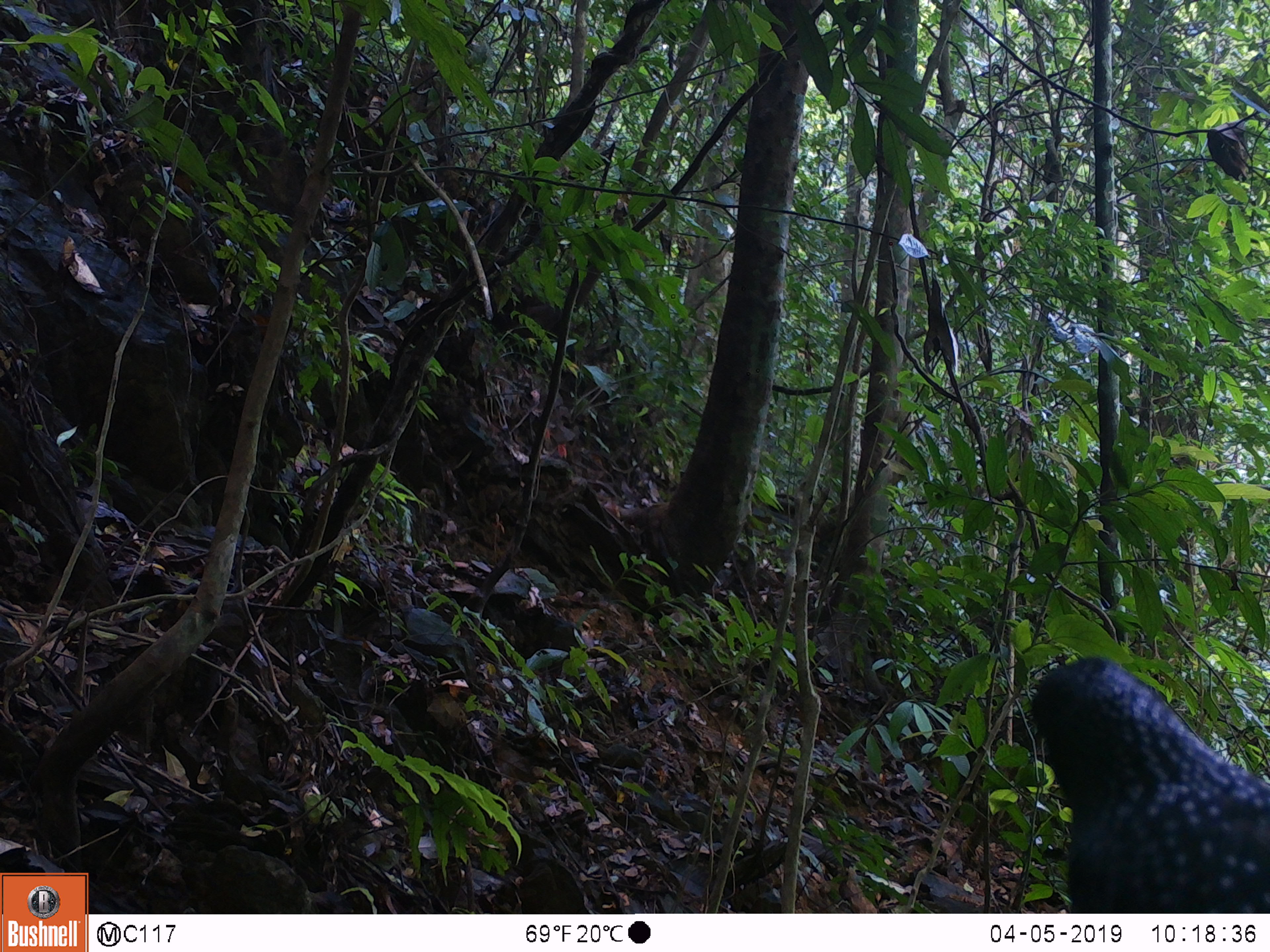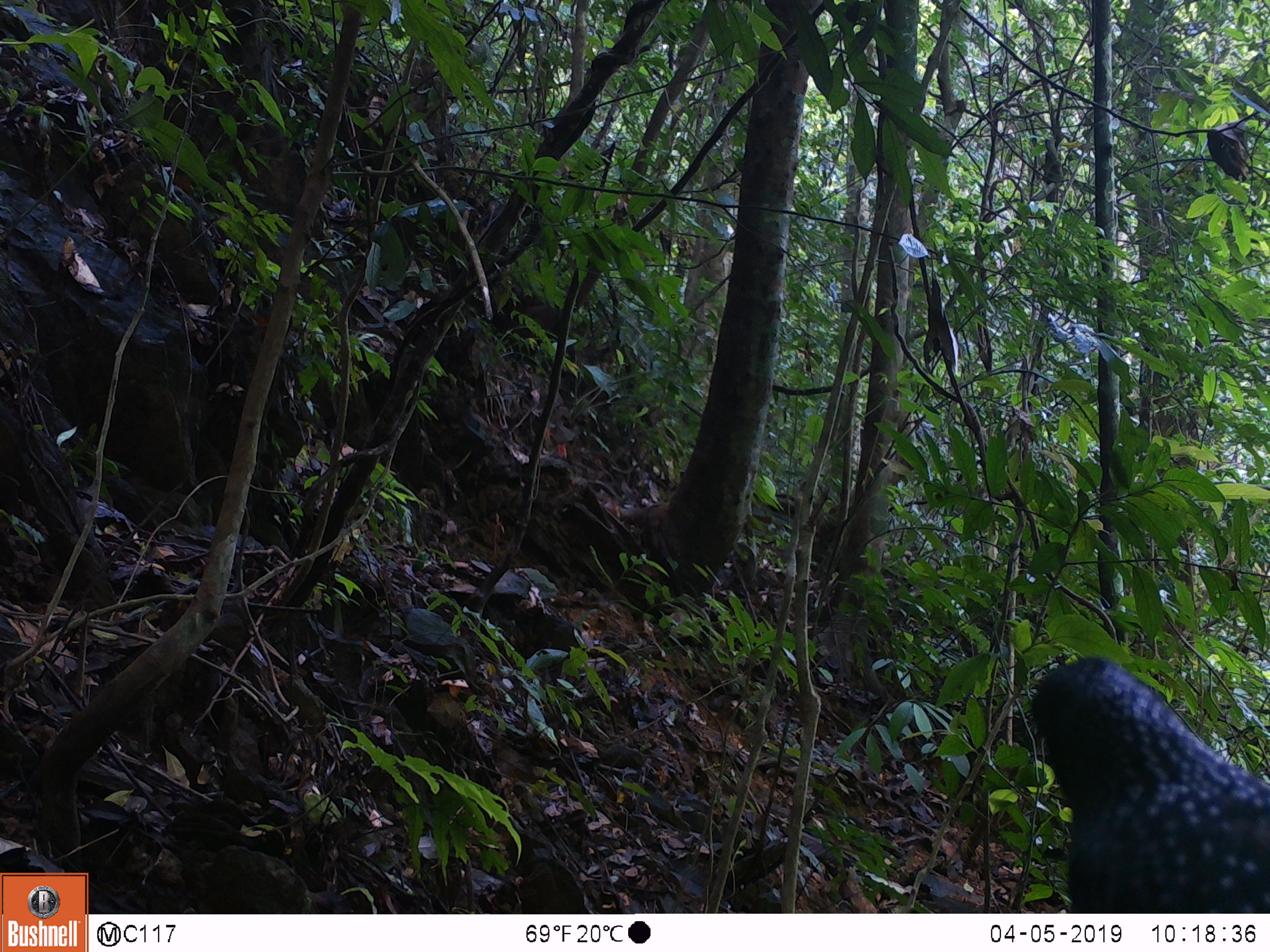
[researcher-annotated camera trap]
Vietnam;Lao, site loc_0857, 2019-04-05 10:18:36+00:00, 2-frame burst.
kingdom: Animalia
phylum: Chordata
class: Aves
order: Passeriformes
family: Muscicapidae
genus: Myophonus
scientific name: Myophonus caeruleus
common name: blue whistling thrush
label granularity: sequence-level